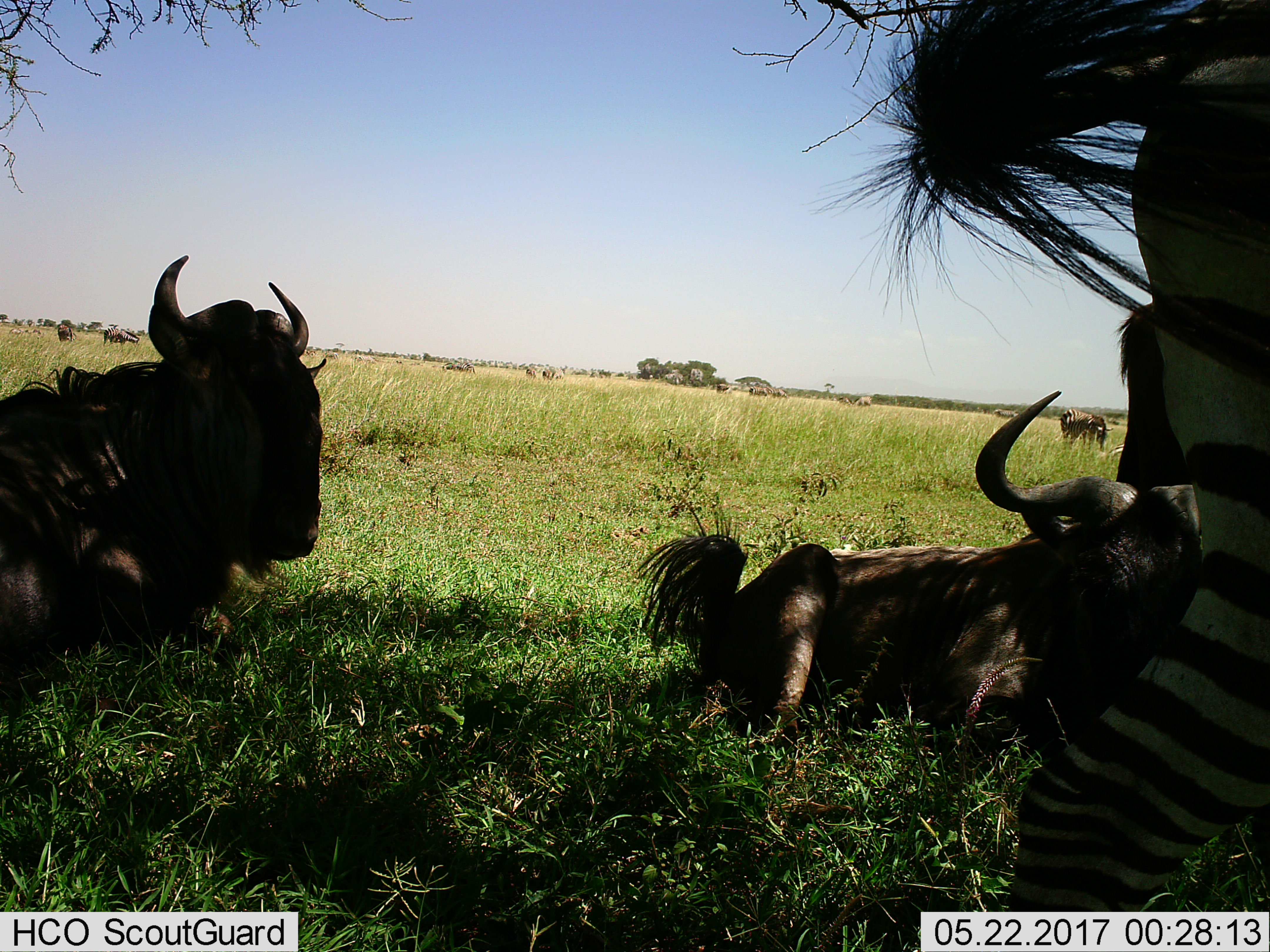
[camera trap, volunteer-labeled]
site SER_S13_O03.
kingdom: Animalia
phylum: Chordata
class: Mammalia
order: Artiodactyla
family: Bovidae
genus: Connochaetes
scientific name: Connochaetes taurinus taurinus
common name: blue wildebeest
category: wildebeestblue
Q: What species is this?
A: Wildebeestblue (blue wildebeest) (Connochaetes taurinus taurinus).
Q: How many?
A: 2.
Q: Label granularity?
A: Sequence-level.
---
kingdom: Animalia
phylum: Chordata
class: Mammalia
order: Perissodactyla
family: Equidae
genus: Equus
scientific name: Equus quagga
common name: plains zebra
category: zebraplains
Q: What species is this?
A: Zebraplains (plains zebra) (Equus quagga).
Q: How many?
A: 3.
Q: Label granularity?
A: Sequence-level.